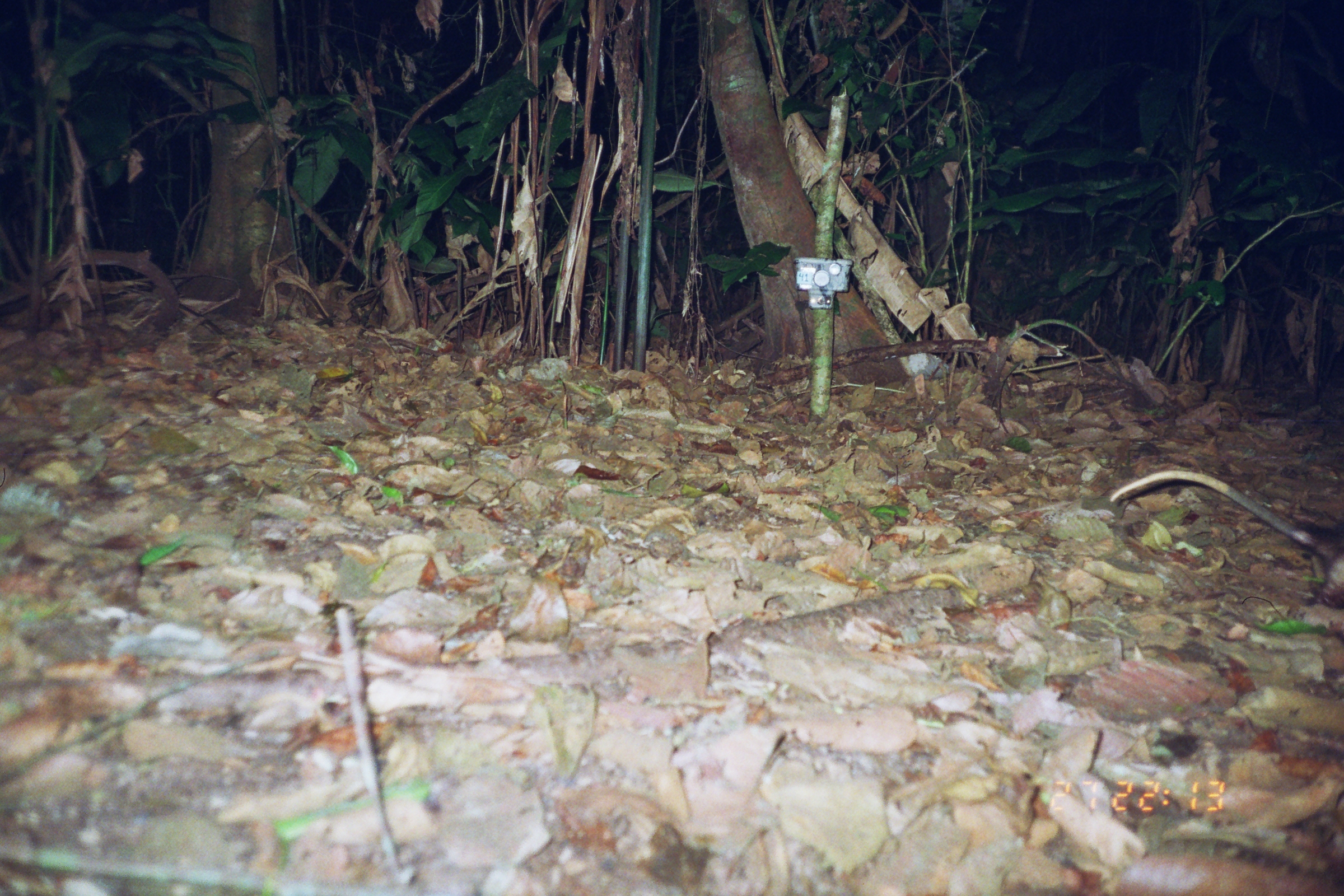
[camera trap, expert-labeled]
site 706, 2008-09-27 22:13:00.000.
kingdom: Animalia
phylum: Chordata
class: Mammalia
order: Didelphimorphia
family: Didelphidae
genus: Didelphis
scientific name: Didelphis marsupialis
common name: southern opossum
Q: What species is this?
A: Didelphis marsupialis (southern opossum).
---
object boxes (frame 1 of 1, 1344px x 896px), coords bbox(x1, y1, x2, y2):
didelphis marsupialis: bbox(1109, 470, 1343, 609)